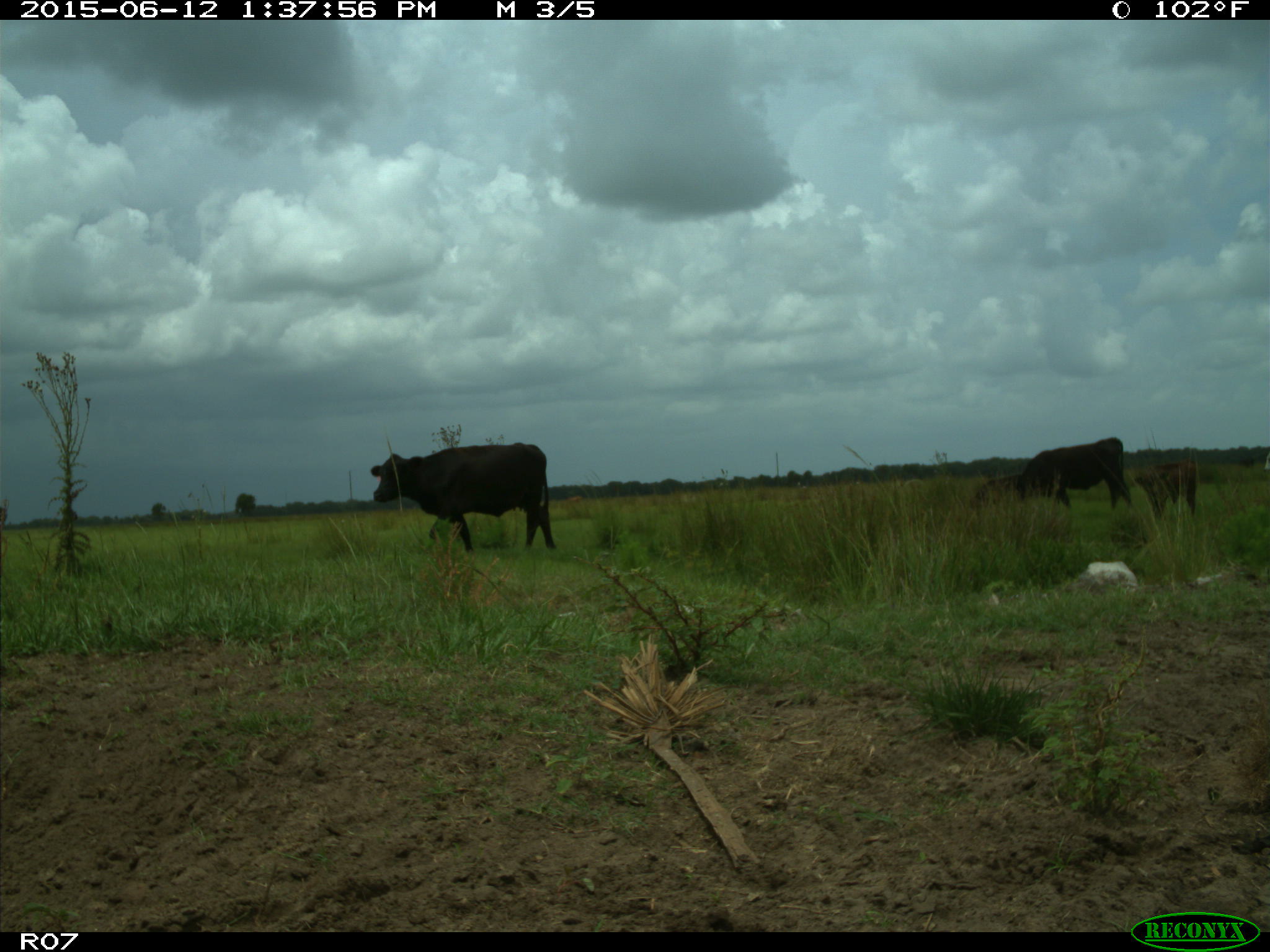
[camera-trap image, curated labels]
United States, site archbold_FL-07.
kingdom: Animalia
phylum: Chordata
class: Mammalia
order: Artiodactyla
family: Bovidae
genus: Bos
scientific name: Bos taurus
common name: domestic cow